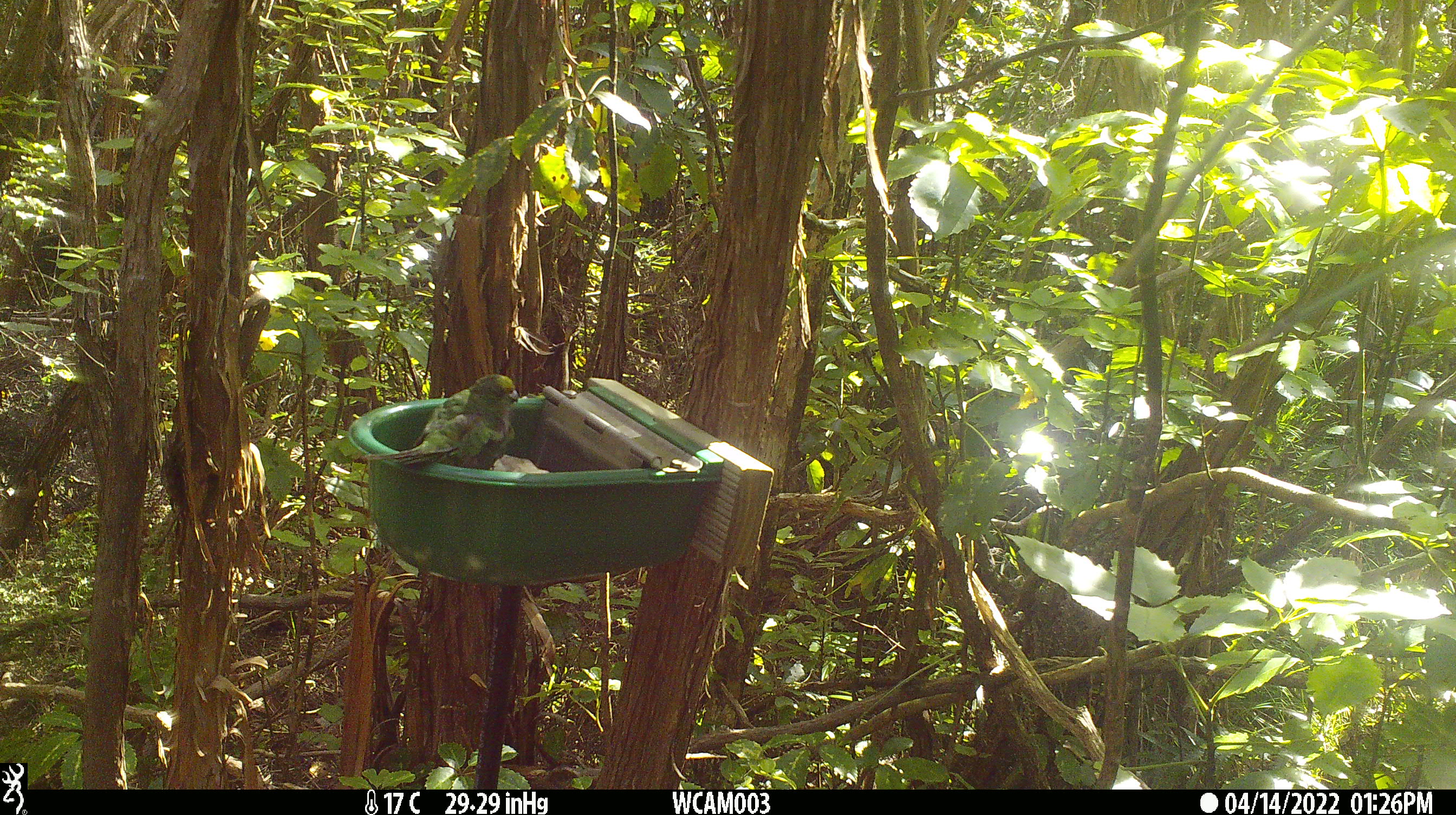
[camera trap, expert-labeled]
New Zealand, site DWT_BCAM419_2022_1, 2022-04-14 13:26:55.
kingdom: Animalia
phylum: Chordata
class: Aves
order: Psittaciformes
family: Psittaculidae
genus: Cyanoramphus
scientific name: Cyanoramphus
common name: parakeet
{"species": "parakeet (Cyanoramphus)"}